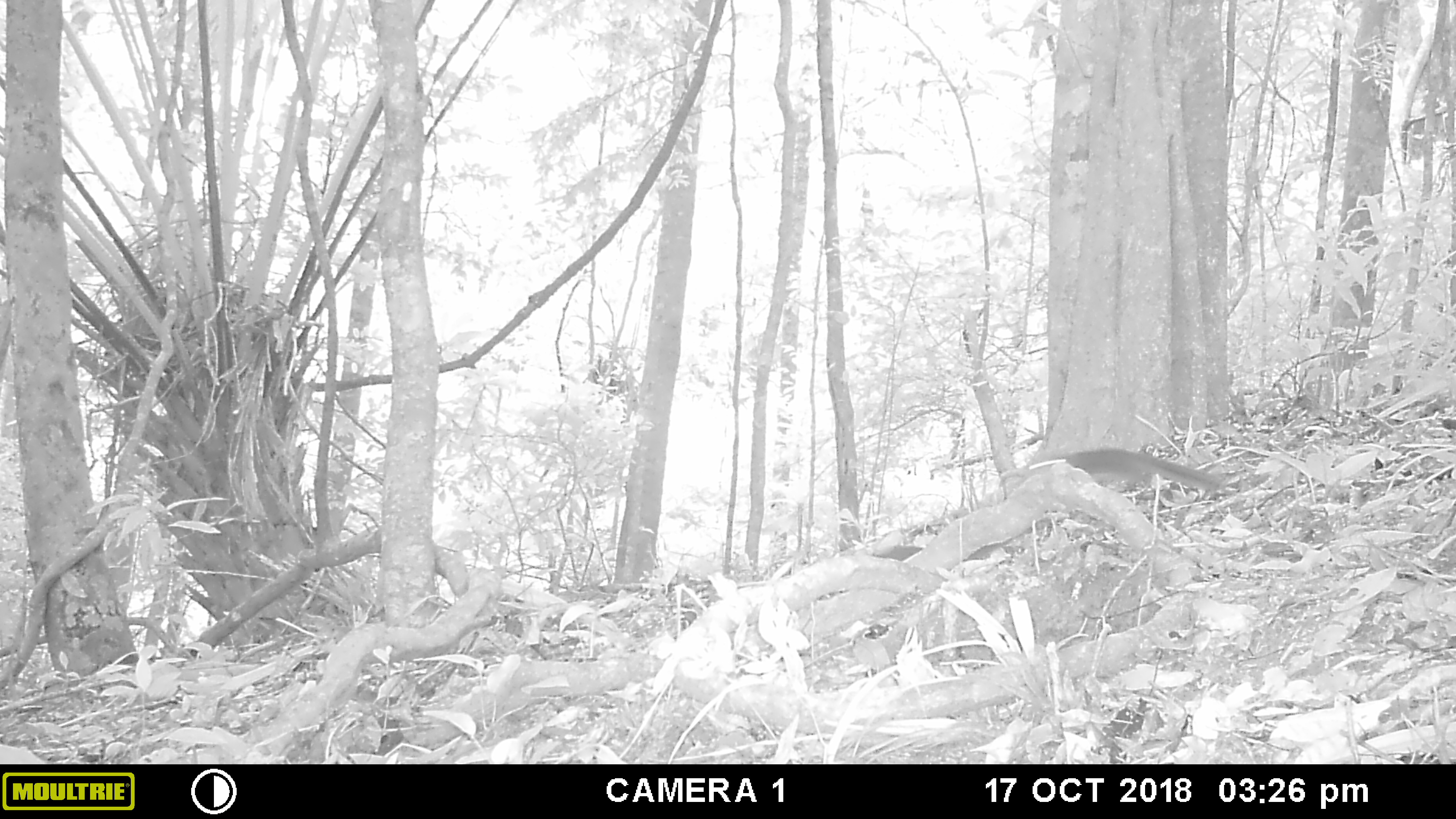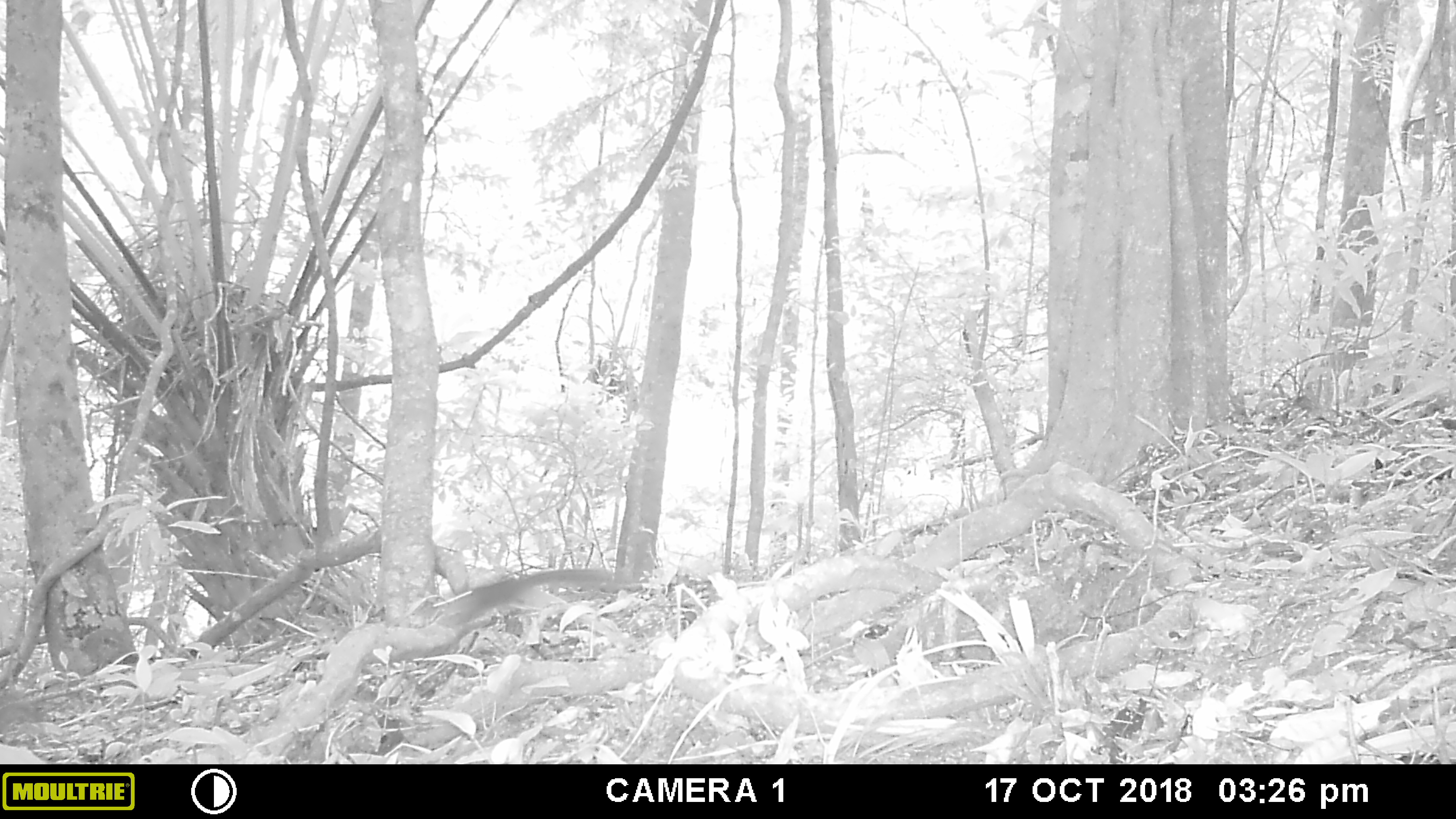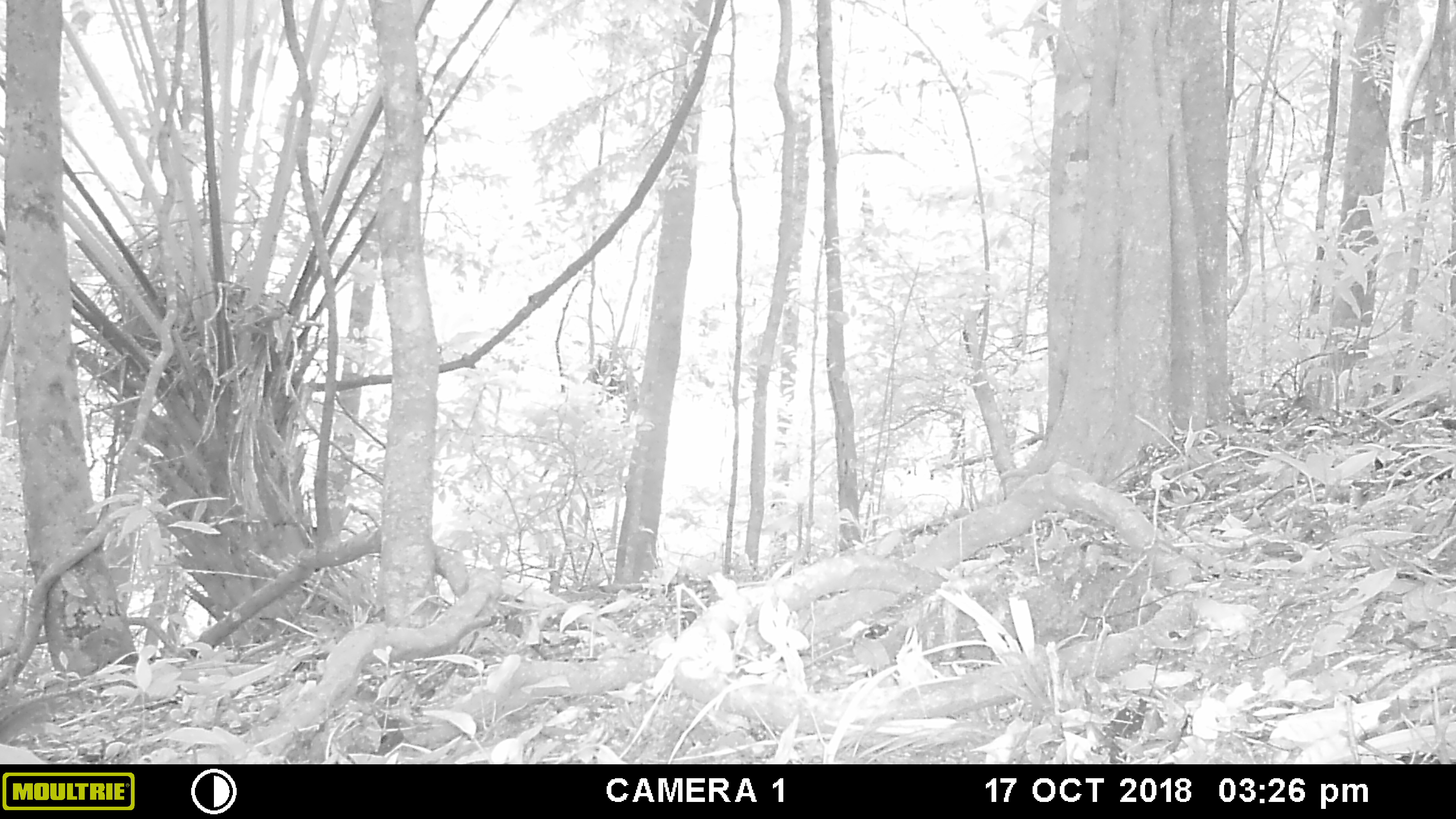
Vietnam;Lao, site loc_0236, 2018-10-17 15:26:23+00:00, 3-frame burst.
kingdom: Animalia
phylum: Chordata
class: Mammalia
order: Rodentia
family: Sciuridae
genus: Sciurus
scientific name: Sciurus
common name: squirrel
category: unidentified squirrel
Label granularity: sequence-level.